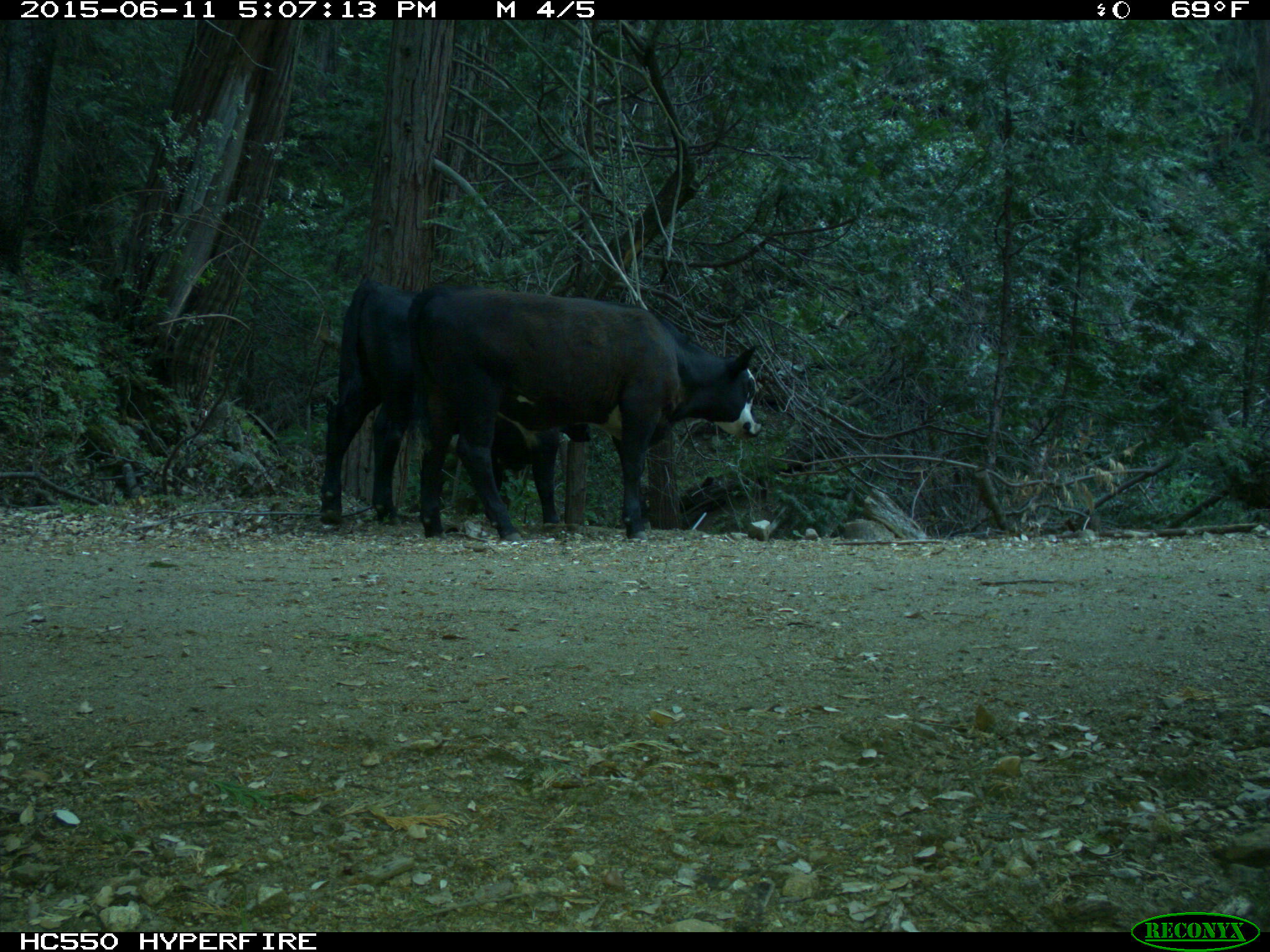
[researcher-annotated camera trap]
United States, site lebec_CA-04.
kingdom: Animalia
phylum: Chordata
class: Mammalia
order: Artiodactyla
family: Bovidae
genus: Bos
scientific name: Bos taurus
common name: domestic cow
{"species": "Bos taurus (domestic cow)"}